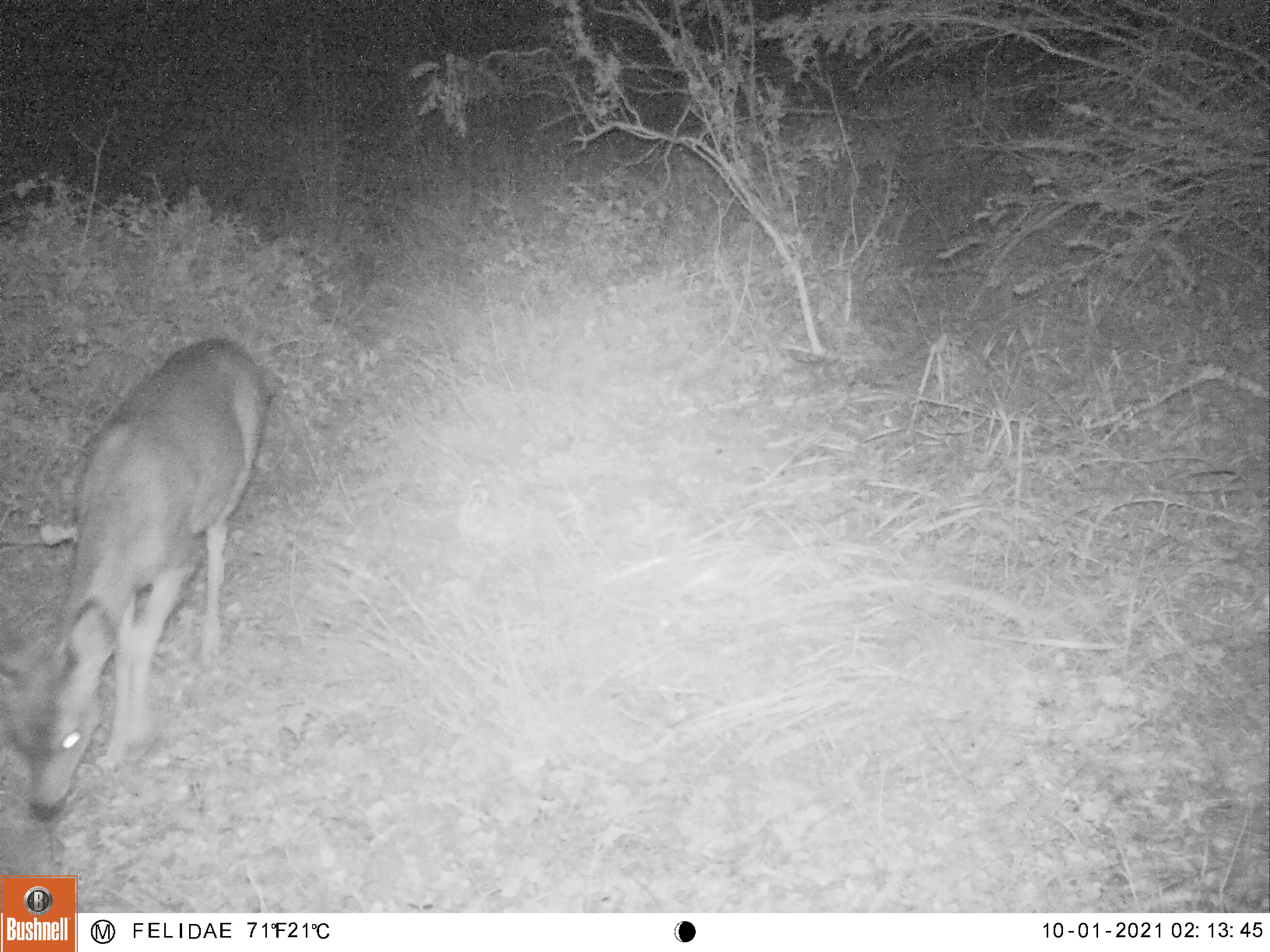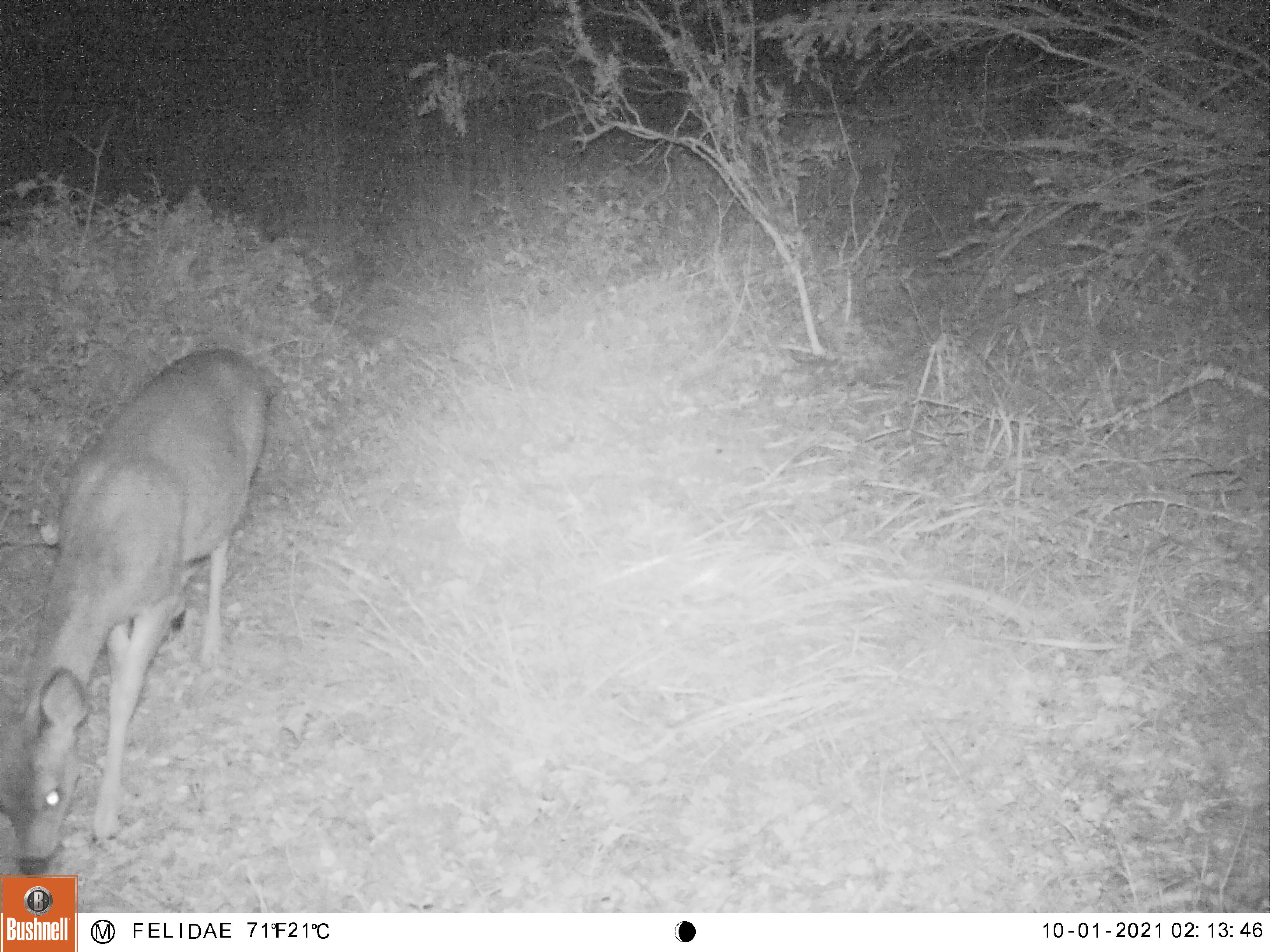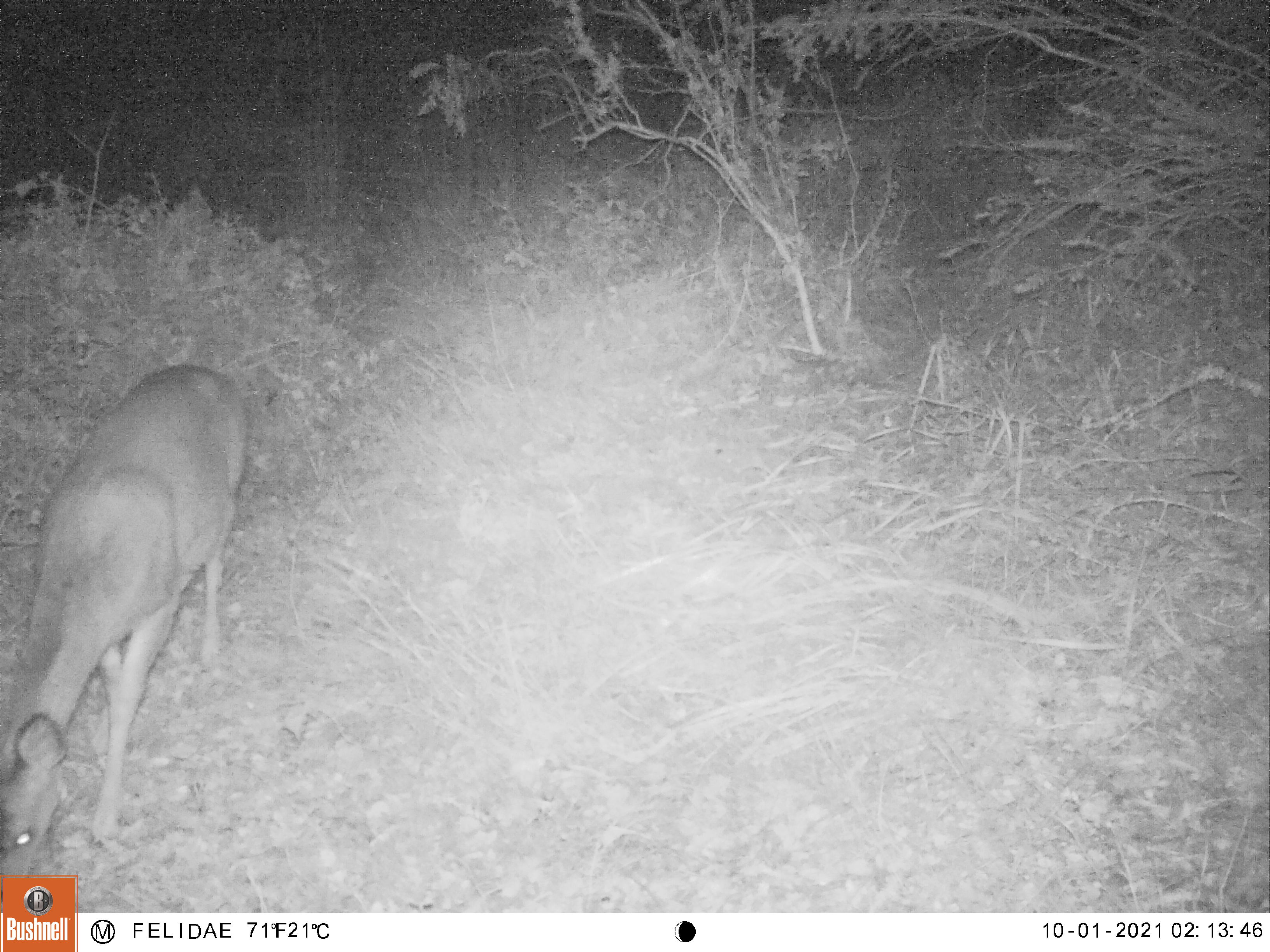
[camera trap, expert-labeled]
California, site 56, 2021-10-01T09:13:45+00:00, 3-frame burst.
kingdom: Animalia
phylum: Chordata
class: Mammalia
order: Artiodactyla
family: Cervidae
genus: Odocoileus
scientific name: Odocoileus hemionus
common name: mule deer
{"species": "mule deer (Odocoileus hemionus)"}